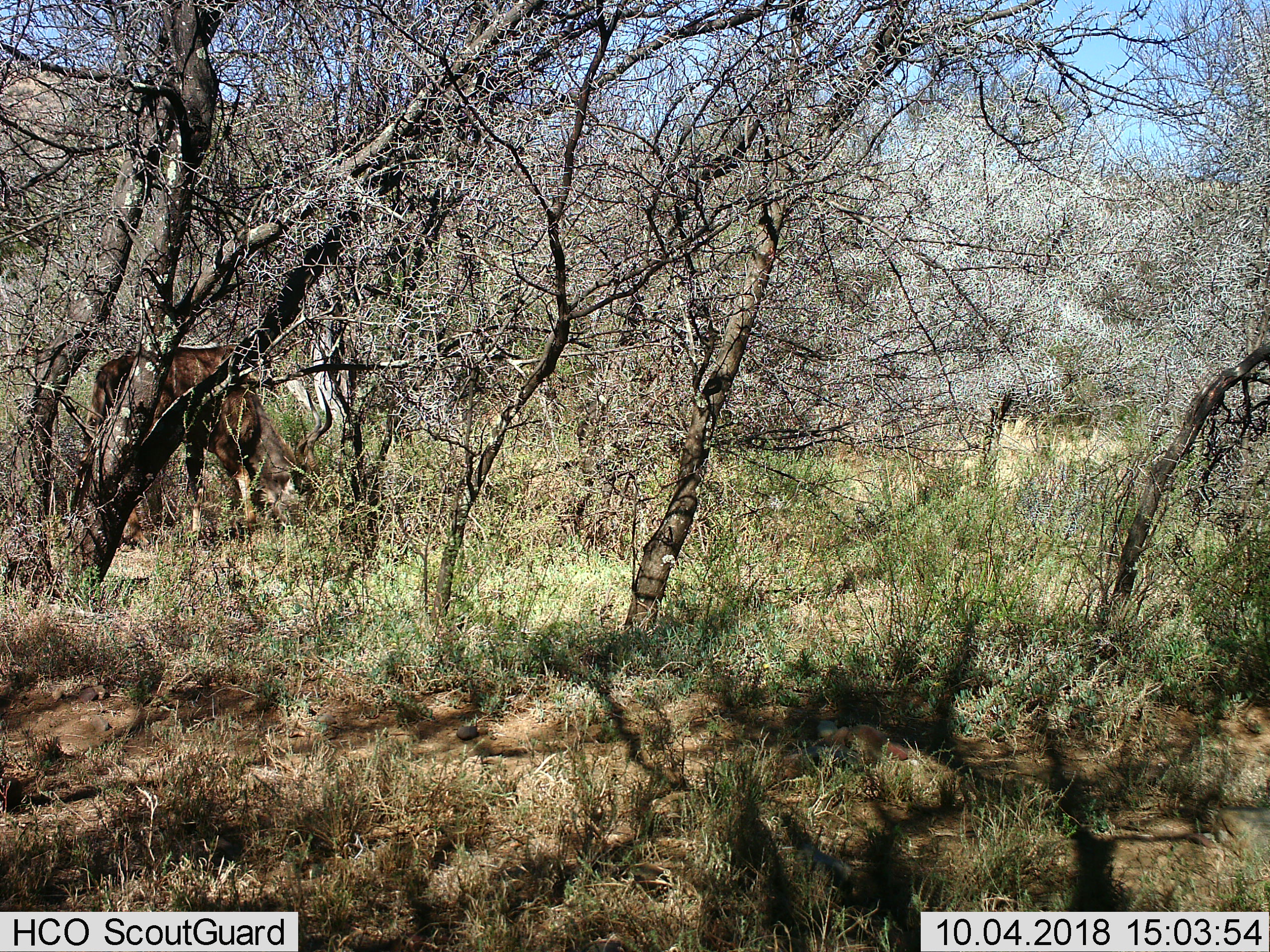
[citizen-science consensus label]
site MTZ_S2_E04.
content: unidentified animal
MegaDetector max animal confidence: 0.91